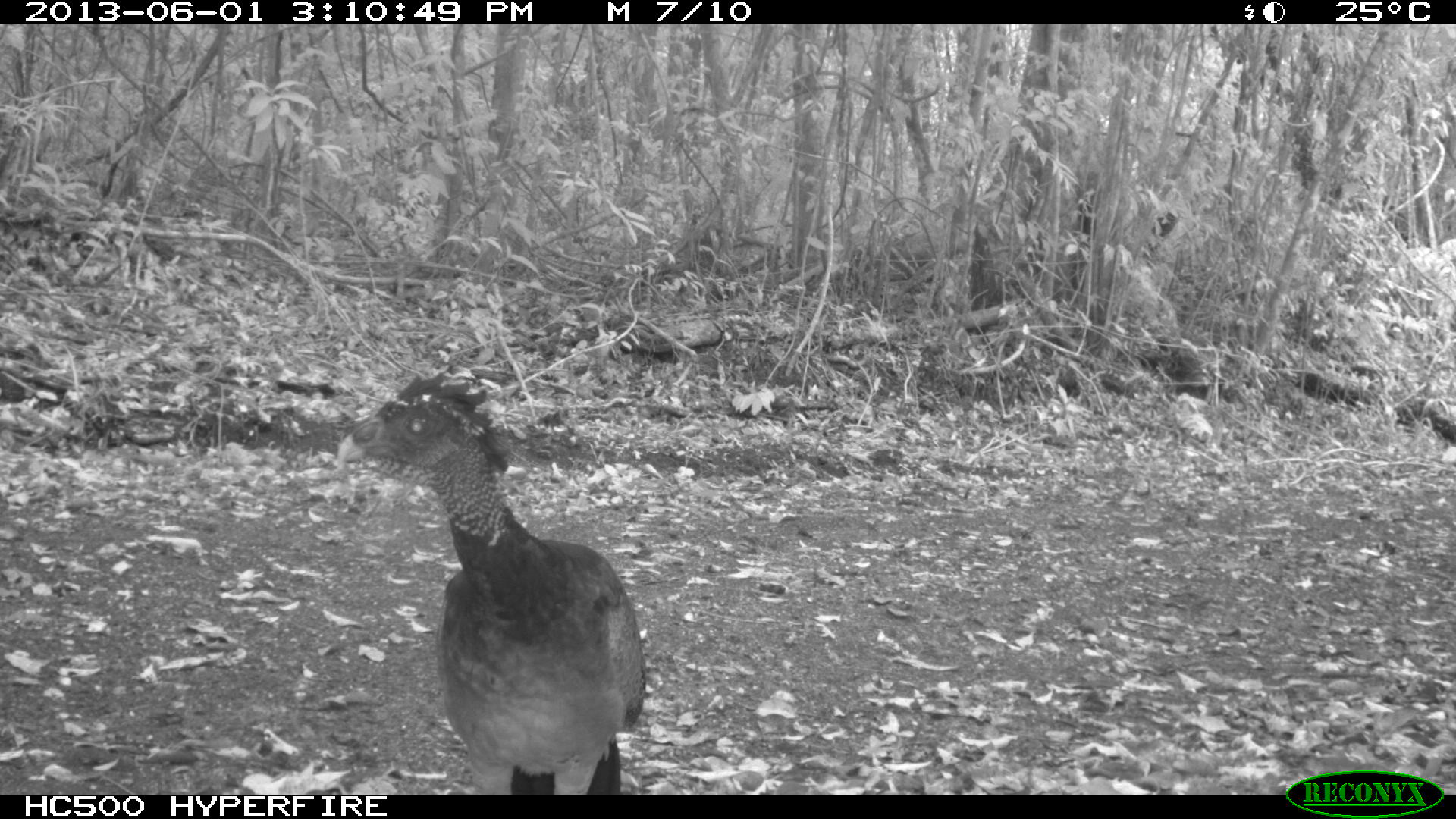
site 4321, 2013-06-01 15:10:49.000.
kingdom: Animalia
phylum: Chordata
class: Aves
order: Galliformes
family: Cracidae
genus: Crax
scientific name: Crax rubra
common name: great curassow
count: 1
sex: female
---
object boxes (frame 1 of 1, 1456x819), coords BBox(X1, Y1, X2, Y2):
crax rubra: BBox(335, 367, 647, 794)